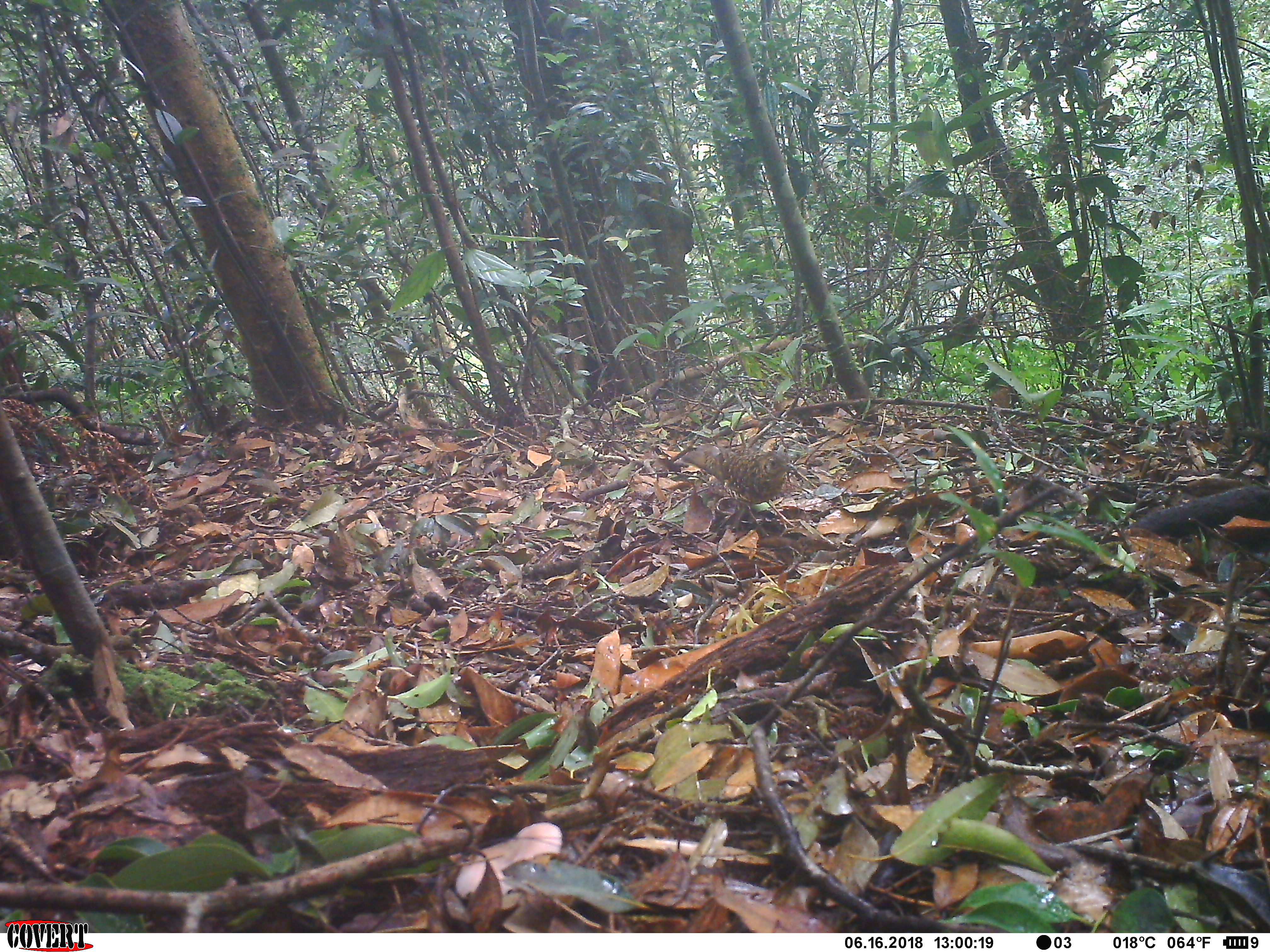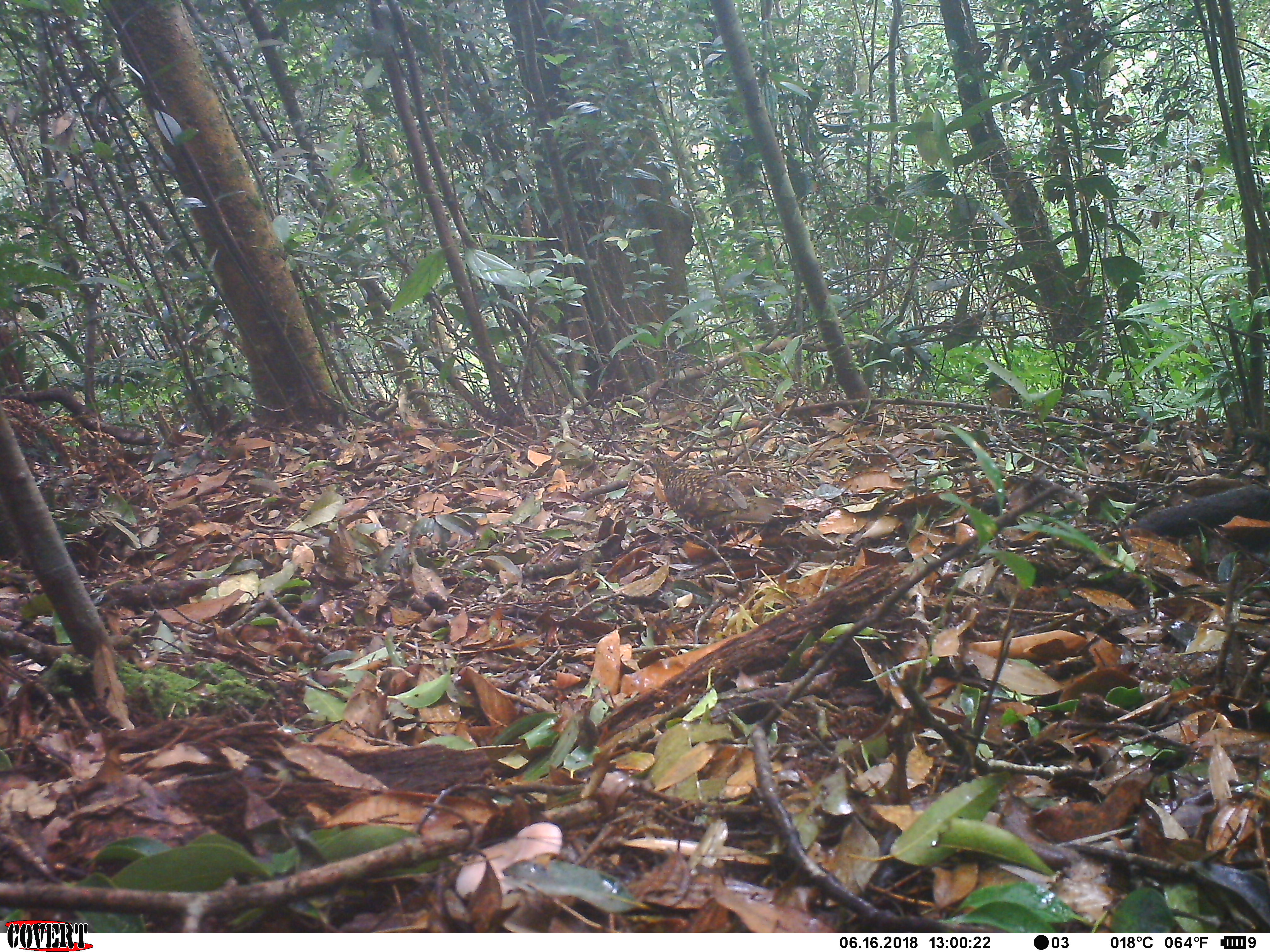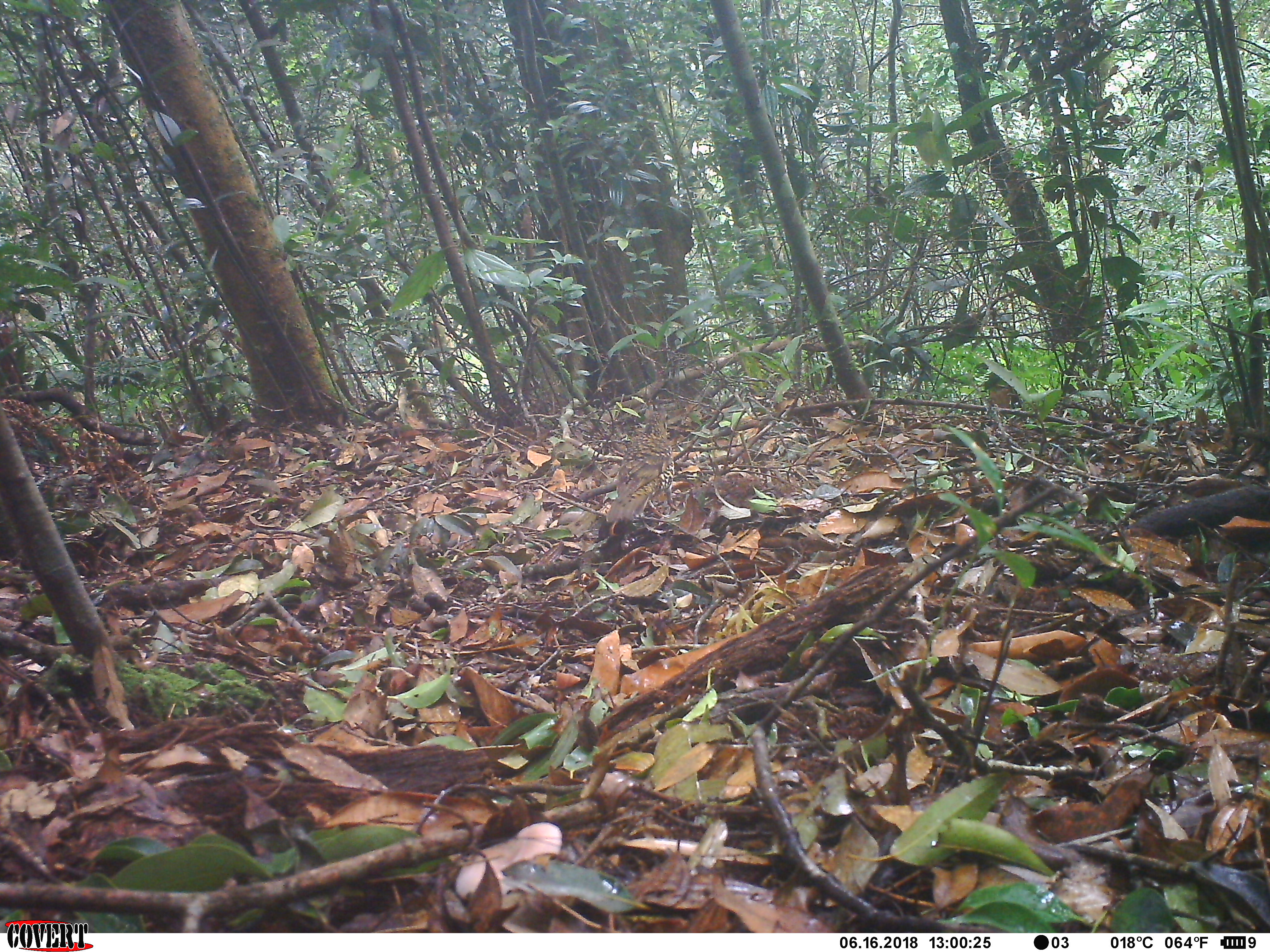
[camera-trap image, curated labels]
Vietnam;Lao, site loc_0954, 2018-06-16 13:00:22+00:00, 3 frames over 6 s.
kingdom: Animalia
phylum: Chordata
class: Aves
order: Passeriformes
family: Turdidae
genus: Zoothera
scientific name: Zoothera dauma dauma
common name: scaly thrush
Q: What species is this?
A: Scaly thrush (Zoothera dauma dauma).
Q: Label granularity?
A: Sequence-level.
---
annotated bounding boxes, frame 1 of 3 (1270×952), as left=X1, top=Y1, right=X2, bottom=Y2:
scaly thrush: left=681, top=443, right=799, bottom=537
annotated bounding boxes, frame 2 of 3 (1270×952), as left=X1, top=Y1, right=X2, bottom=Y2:
scaly thrush: left=641, top=453, right=785, bottom=536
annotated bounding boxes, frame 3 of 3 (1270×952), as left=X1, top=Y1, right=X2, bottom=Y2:
scaly thrush: left=604, top=409, right=681, bottom=523